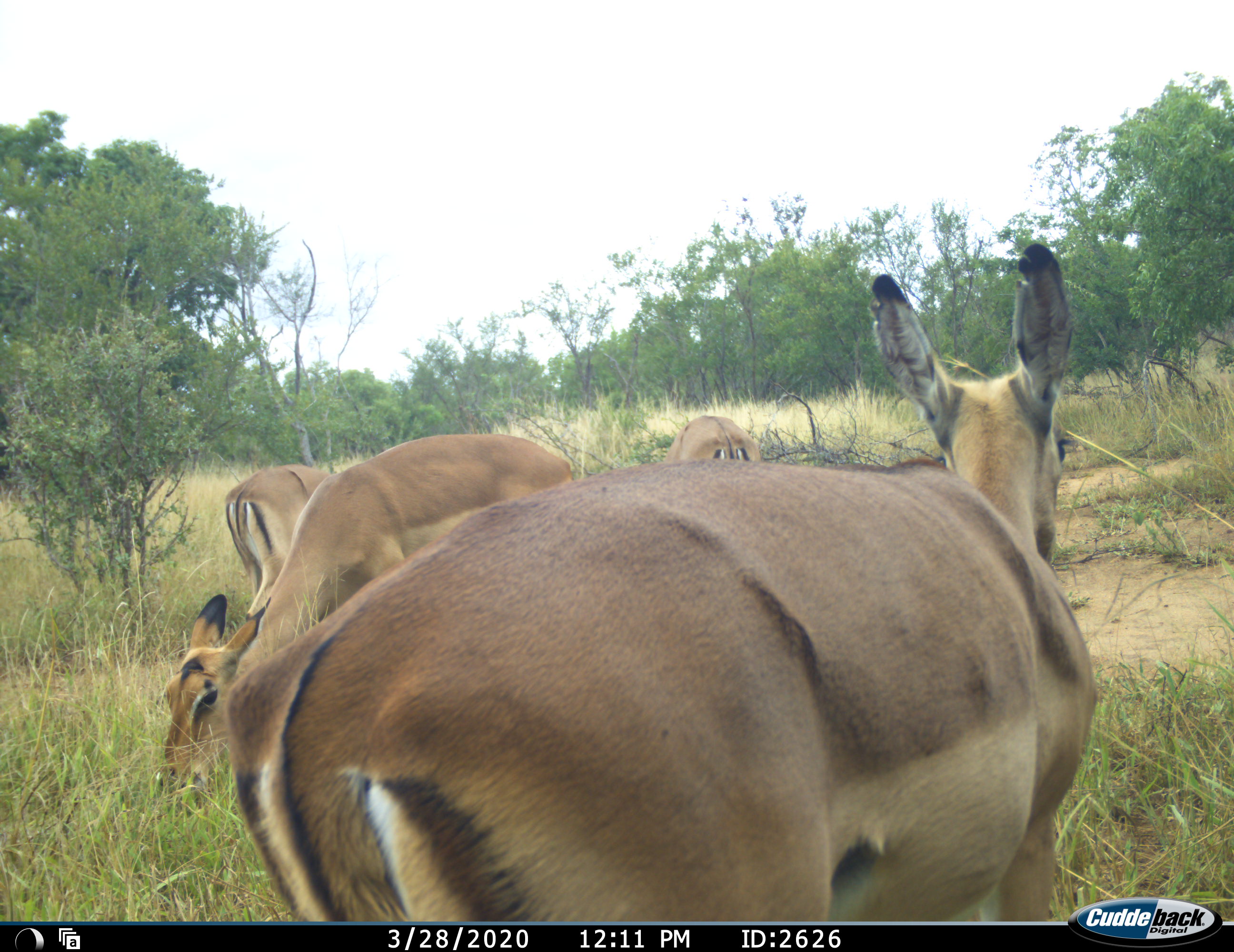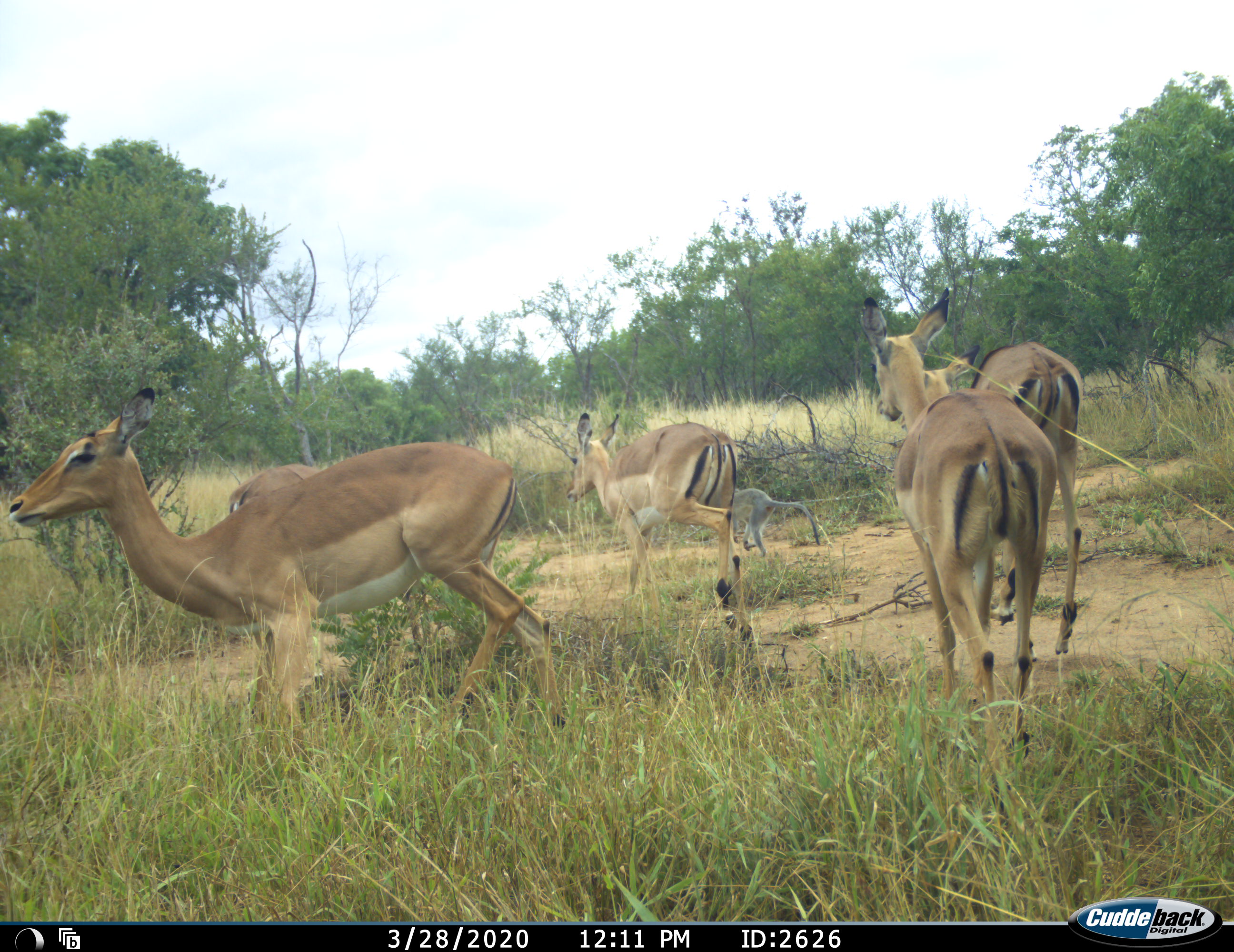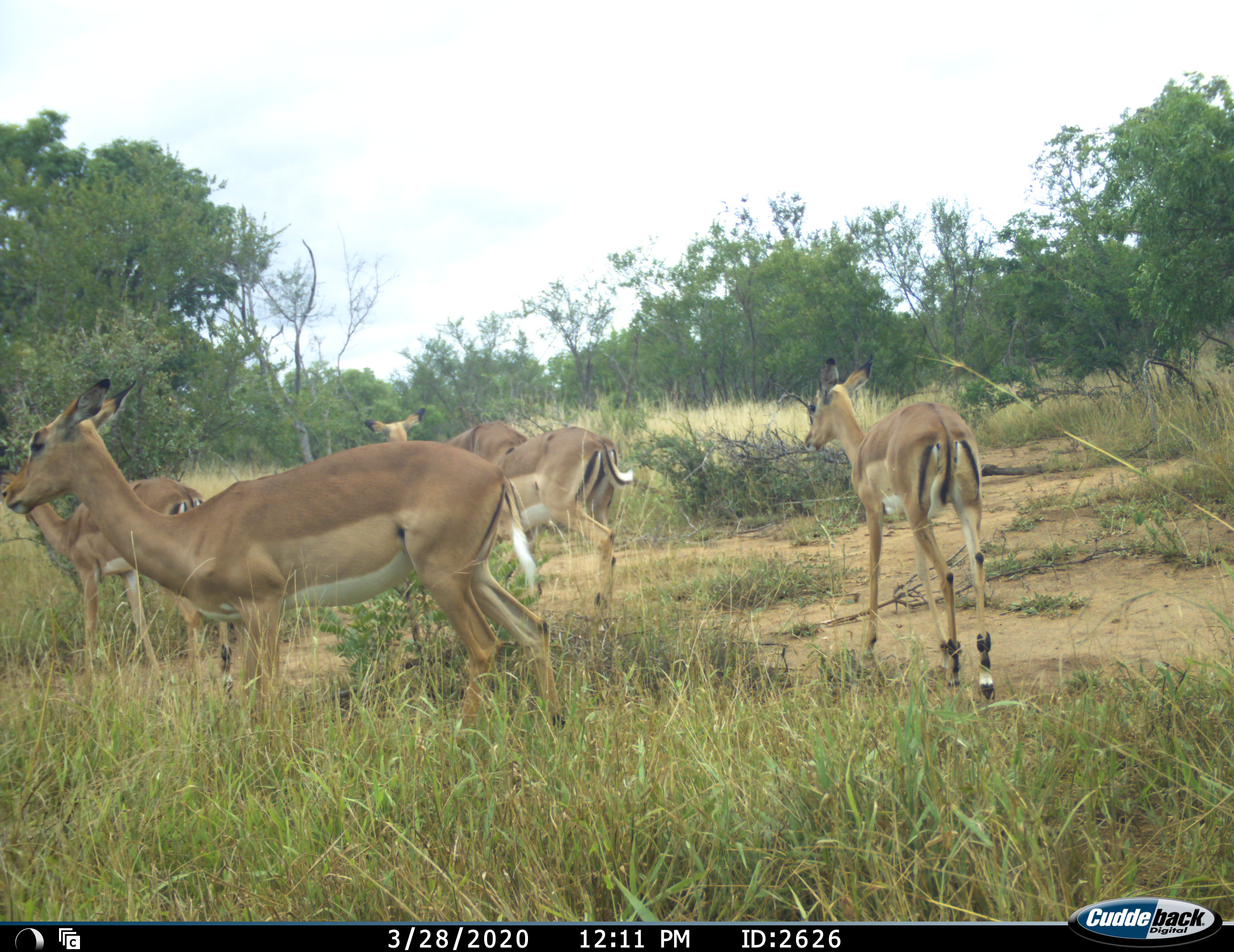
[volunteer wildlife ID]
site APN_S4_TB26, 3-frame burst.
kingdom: Animalia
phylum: Chordata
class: Mammalia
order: Artiodactyla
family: Bovidae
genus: Aepyceros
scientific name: Aepyceros melampus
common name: impala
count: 5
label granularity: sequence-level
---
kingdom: Animalia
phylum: Chordata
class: Mammalia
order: Primates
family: Cercopithecidae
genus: Chlorocebus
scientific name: Chlorocebus pygerythrus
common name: vervet monkey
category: monkeyvervet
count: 1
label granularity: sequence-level